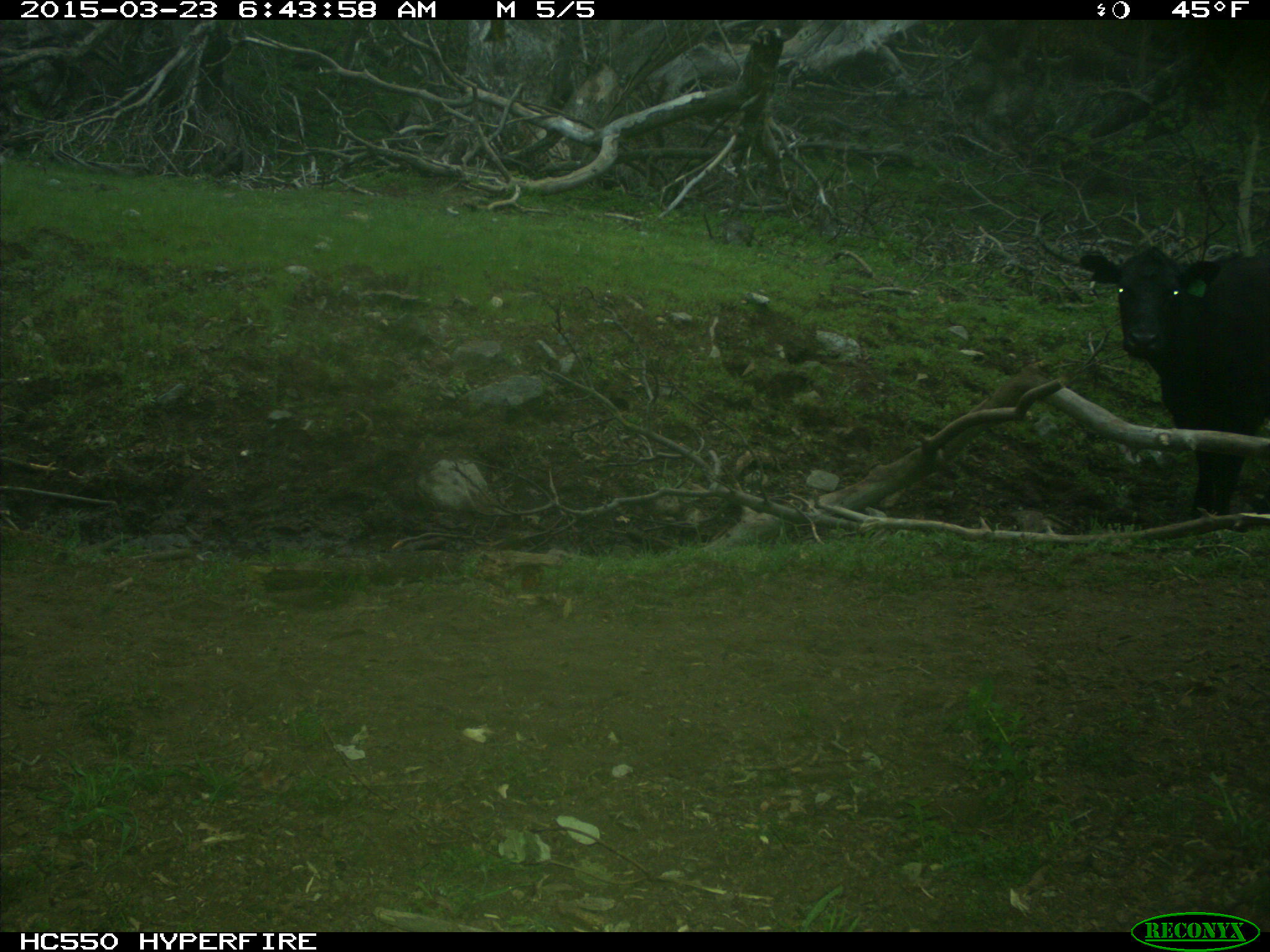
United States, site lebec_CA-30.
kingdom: Animalia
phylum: Chordata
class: Mammalia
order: Artiodactyla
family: Bovidae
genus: Bos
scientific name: Bos taurus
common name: domestic cow